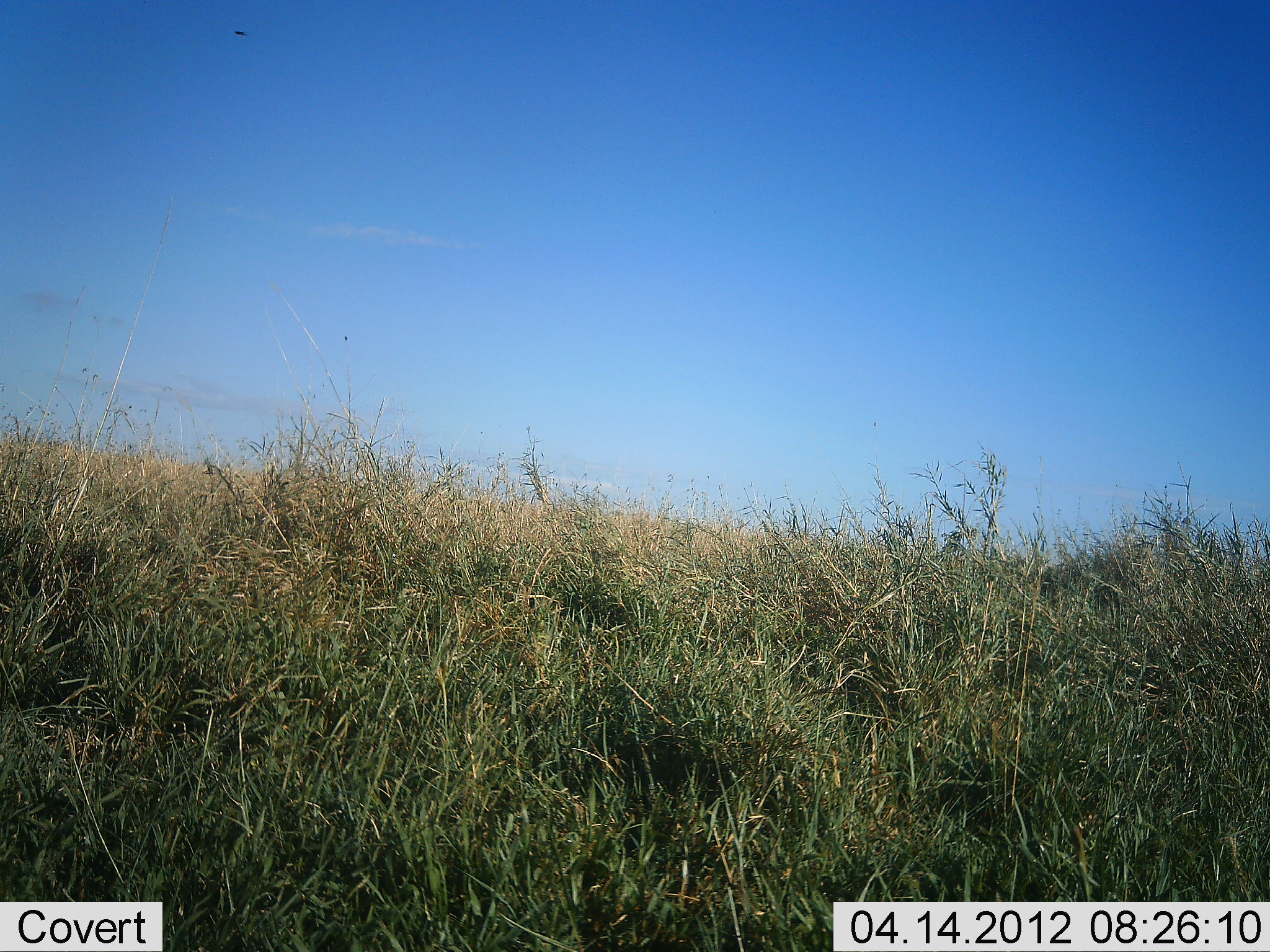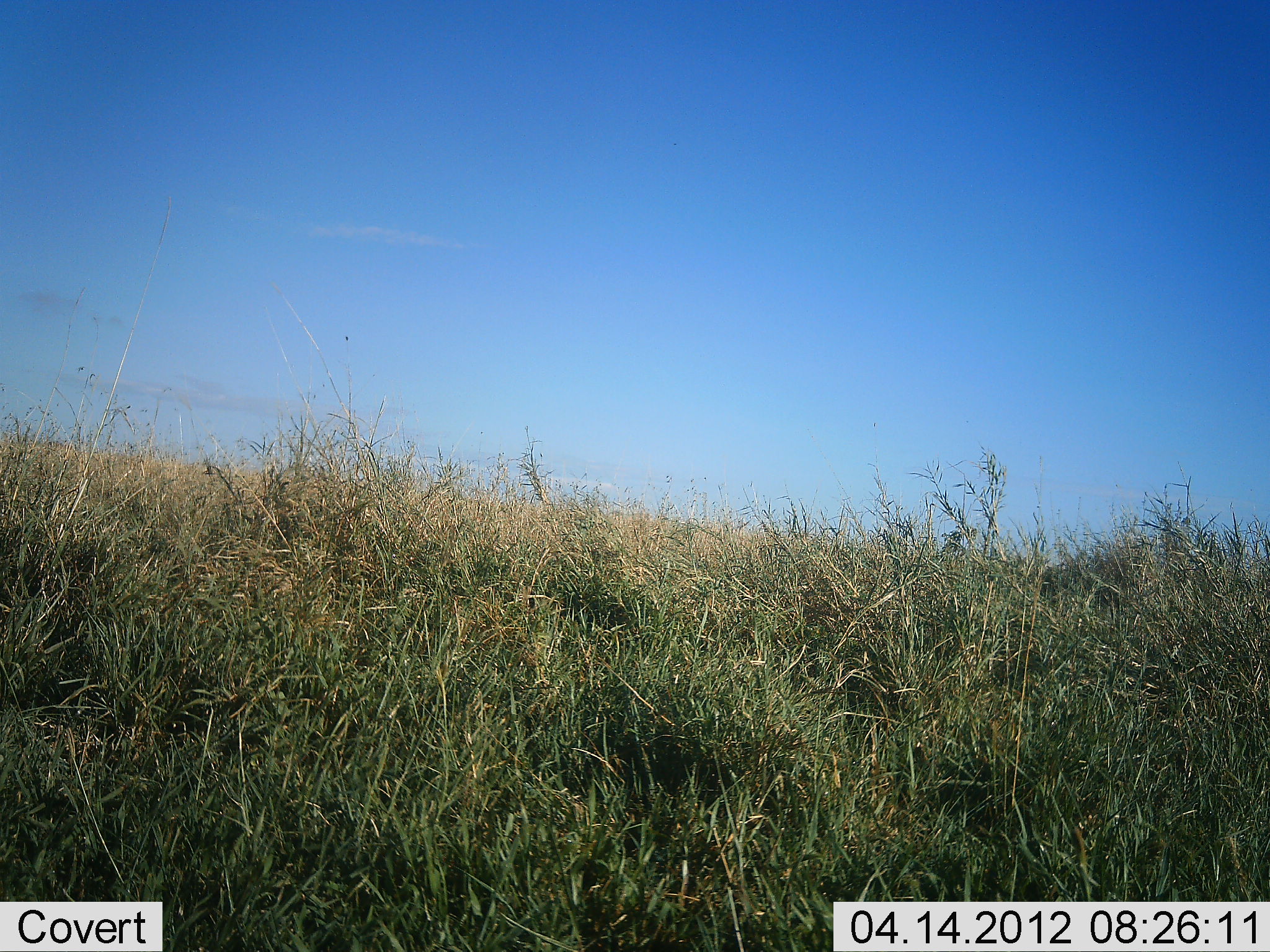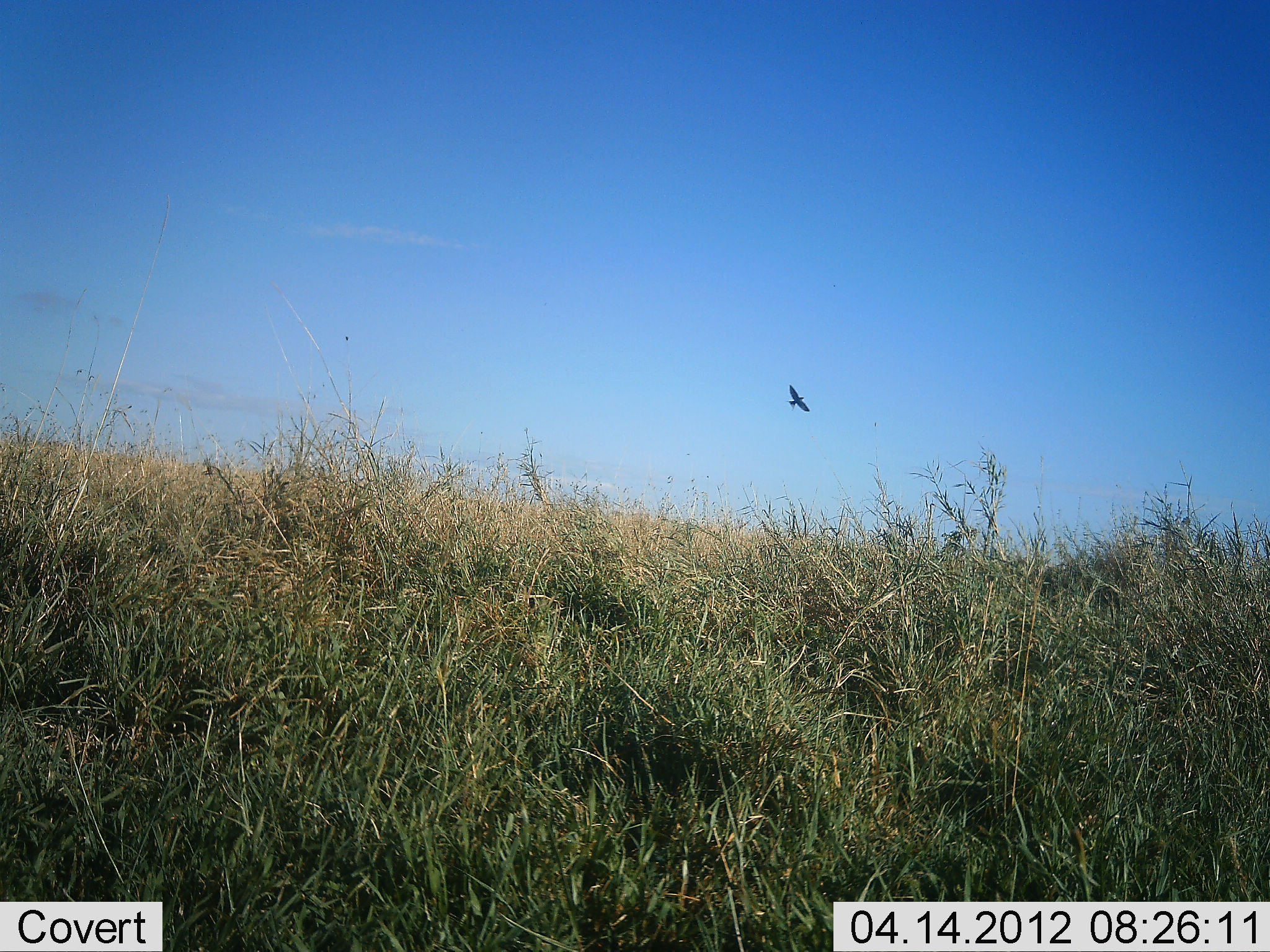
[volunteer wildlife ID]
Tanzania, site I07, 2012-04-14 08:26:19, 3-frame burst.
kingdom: Animalia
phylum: Chordata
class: Aves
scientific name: Aves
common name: bird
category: otherbird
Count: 1.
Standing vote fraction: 0%.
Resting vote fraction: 0%.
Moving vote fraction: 100%.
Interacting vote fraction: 0%.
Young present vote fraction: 0%.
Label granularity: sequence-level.